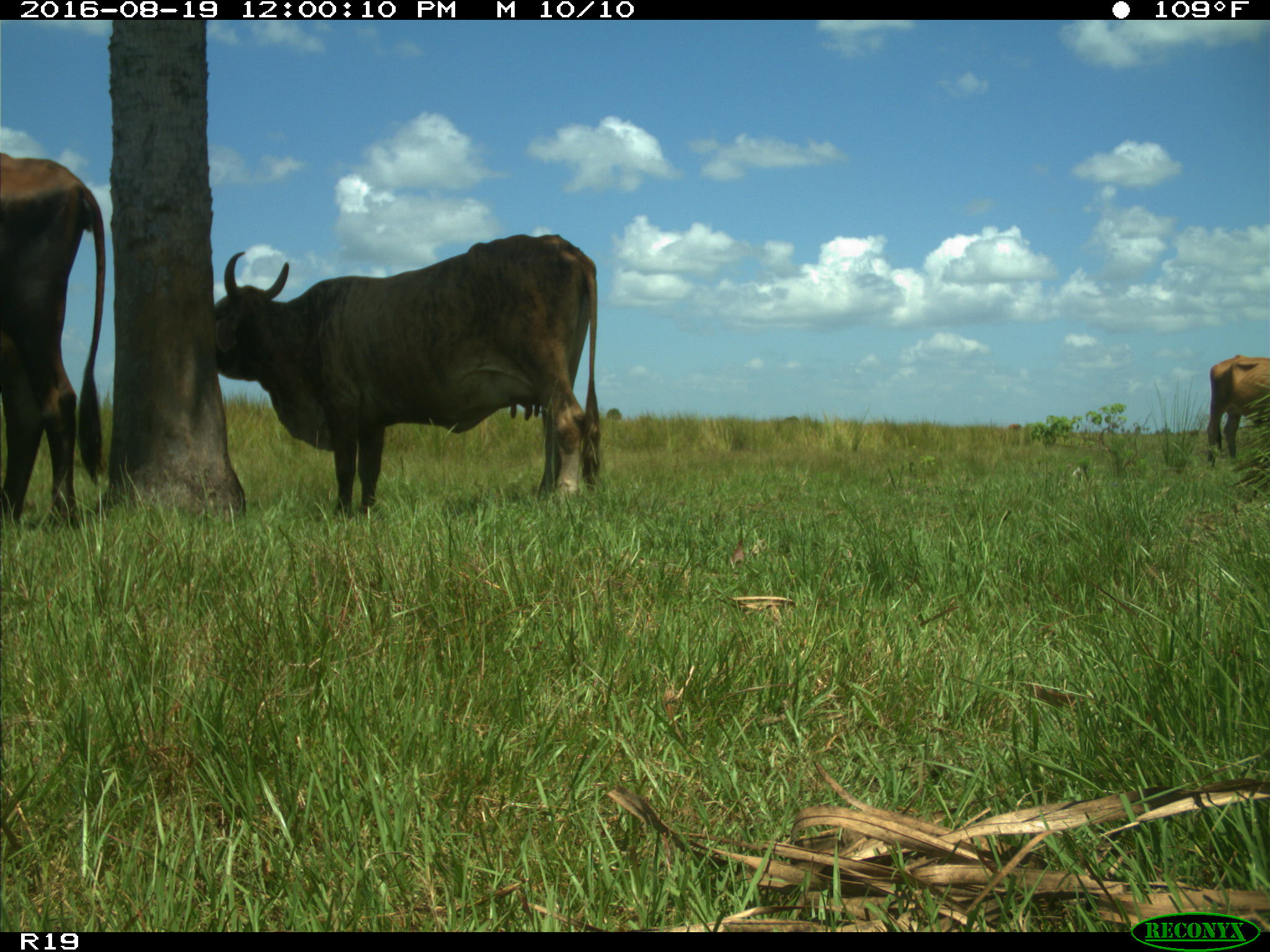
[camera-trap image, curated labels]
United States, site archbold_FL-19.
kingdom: Animalia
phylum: Chordata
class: Mammalia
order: Artiodactyla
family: Bovidae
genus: Bos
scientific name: Bos taurus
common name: domestic cow